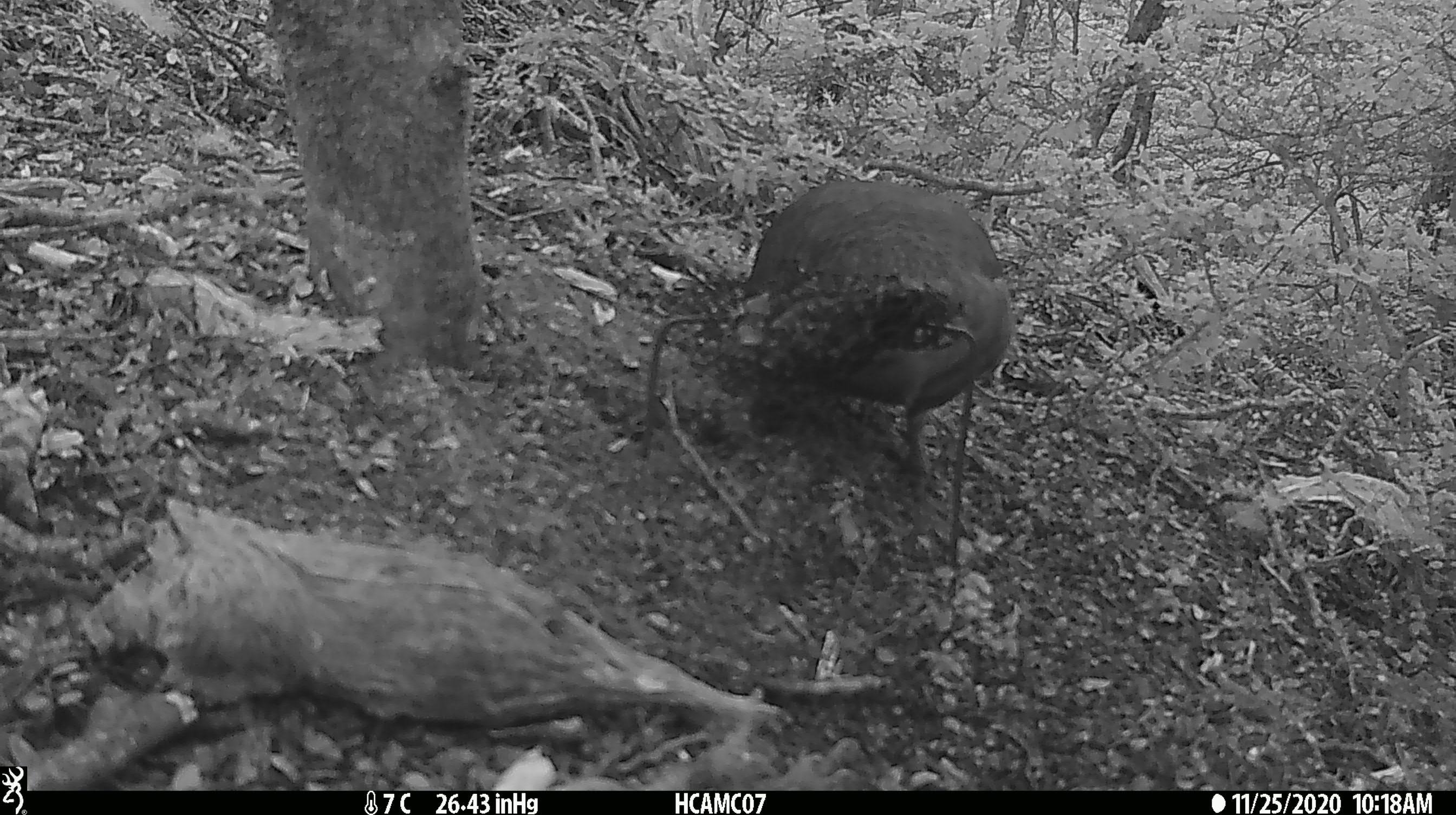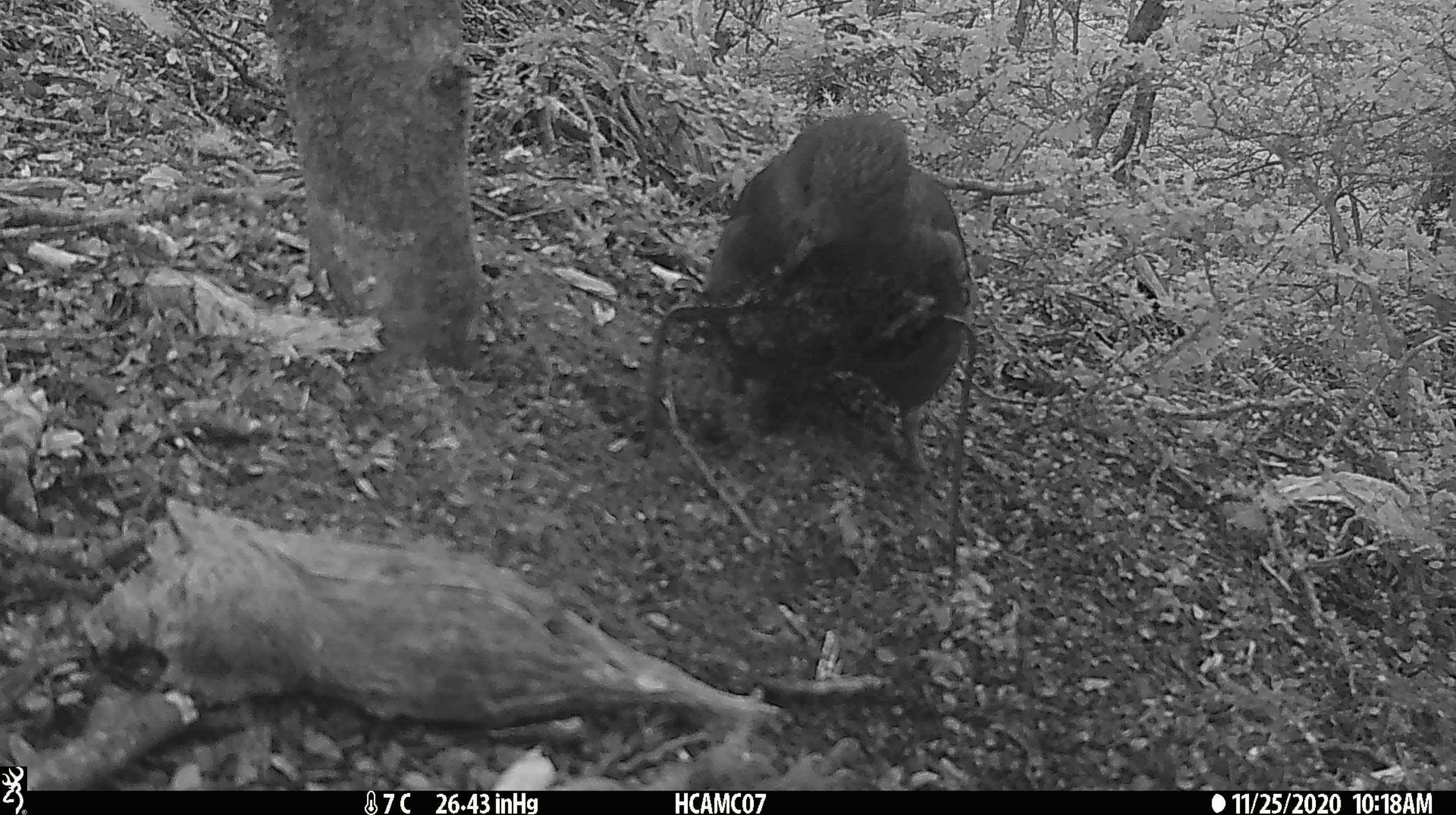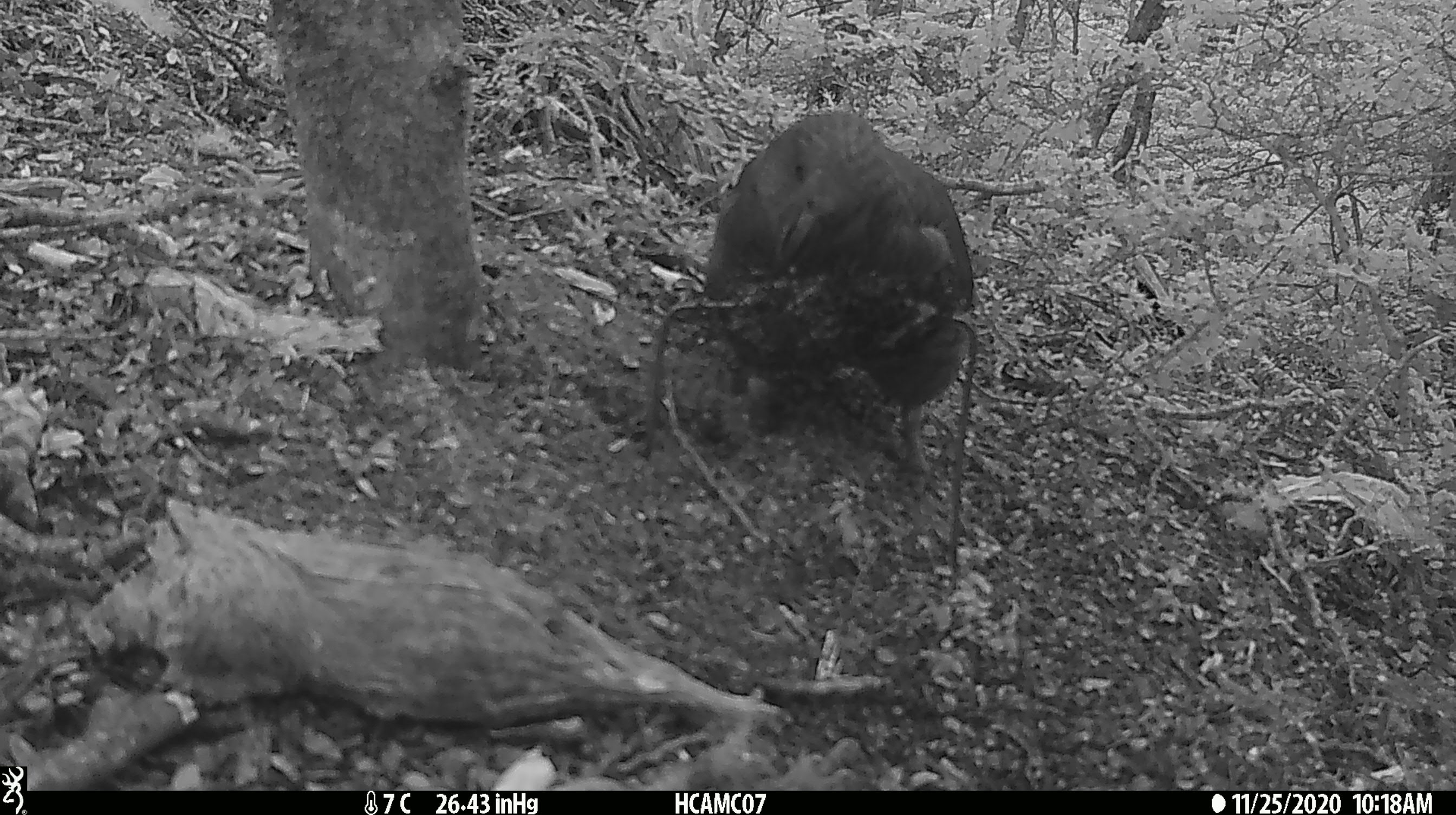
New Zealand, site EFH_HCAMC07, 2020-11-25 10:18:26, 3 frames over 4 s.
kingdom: Animalia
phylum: Chordata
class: Aves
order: Psittaciformes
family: Strigopidae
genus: Nestor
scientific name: Nestor notabilis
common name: kea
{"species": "kea (Nestor notabilis)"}